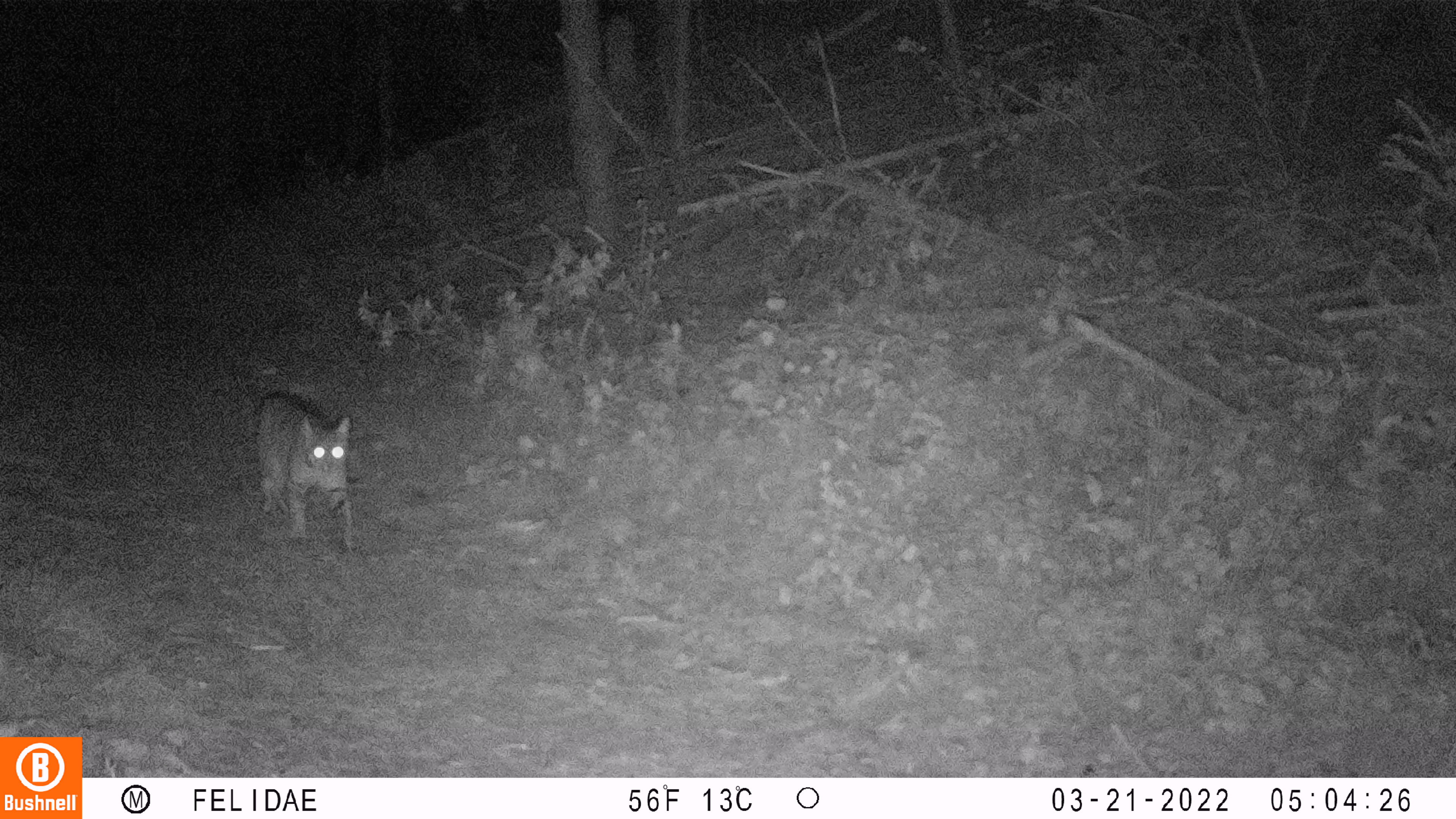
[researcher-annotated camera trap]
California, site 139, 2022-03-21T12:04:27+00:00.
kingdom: Animalia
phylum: Chordata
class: Mammalia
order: Carnivora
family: Felidae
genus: Lynx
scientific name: Lynx rufus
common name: bobcat